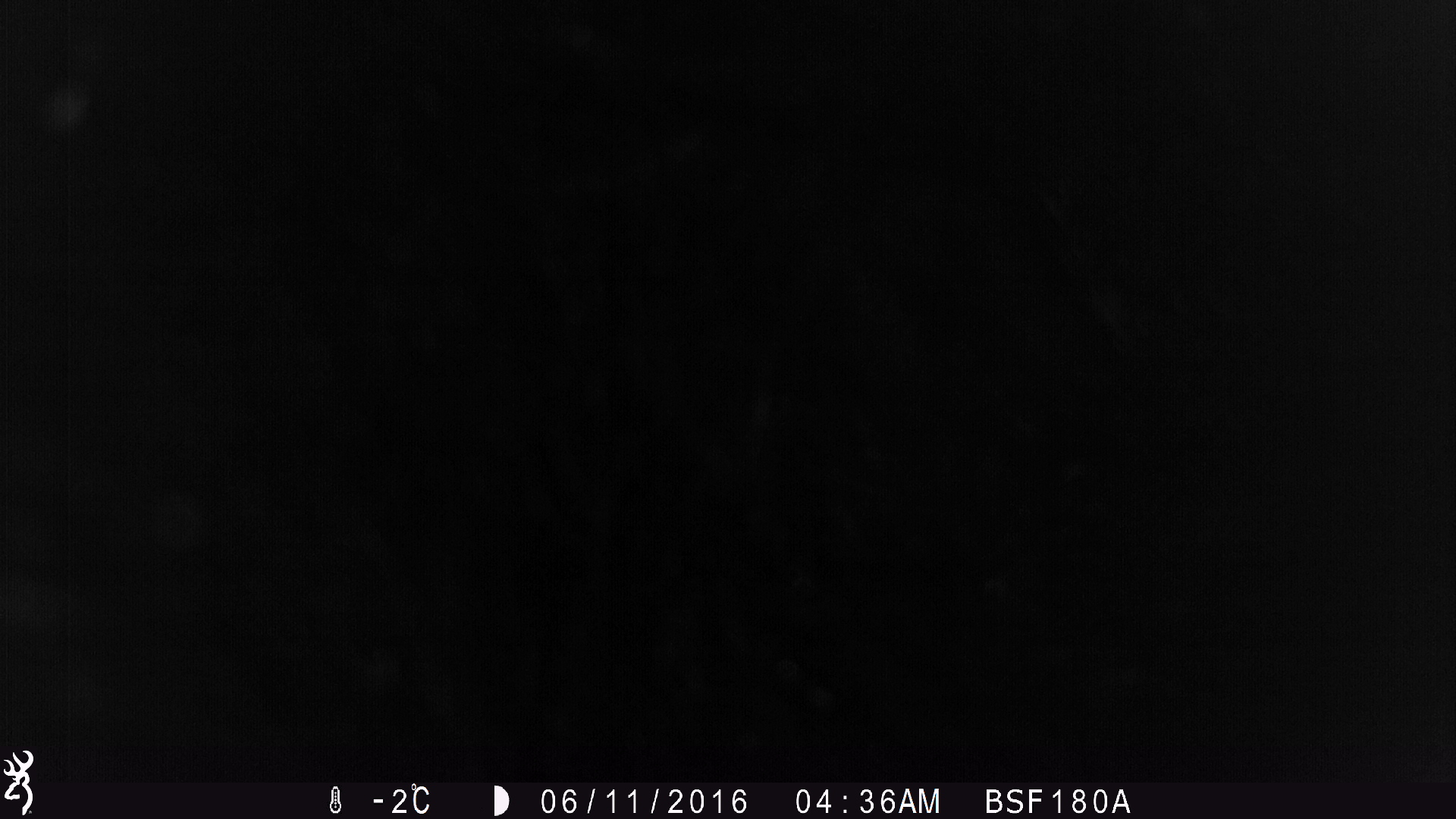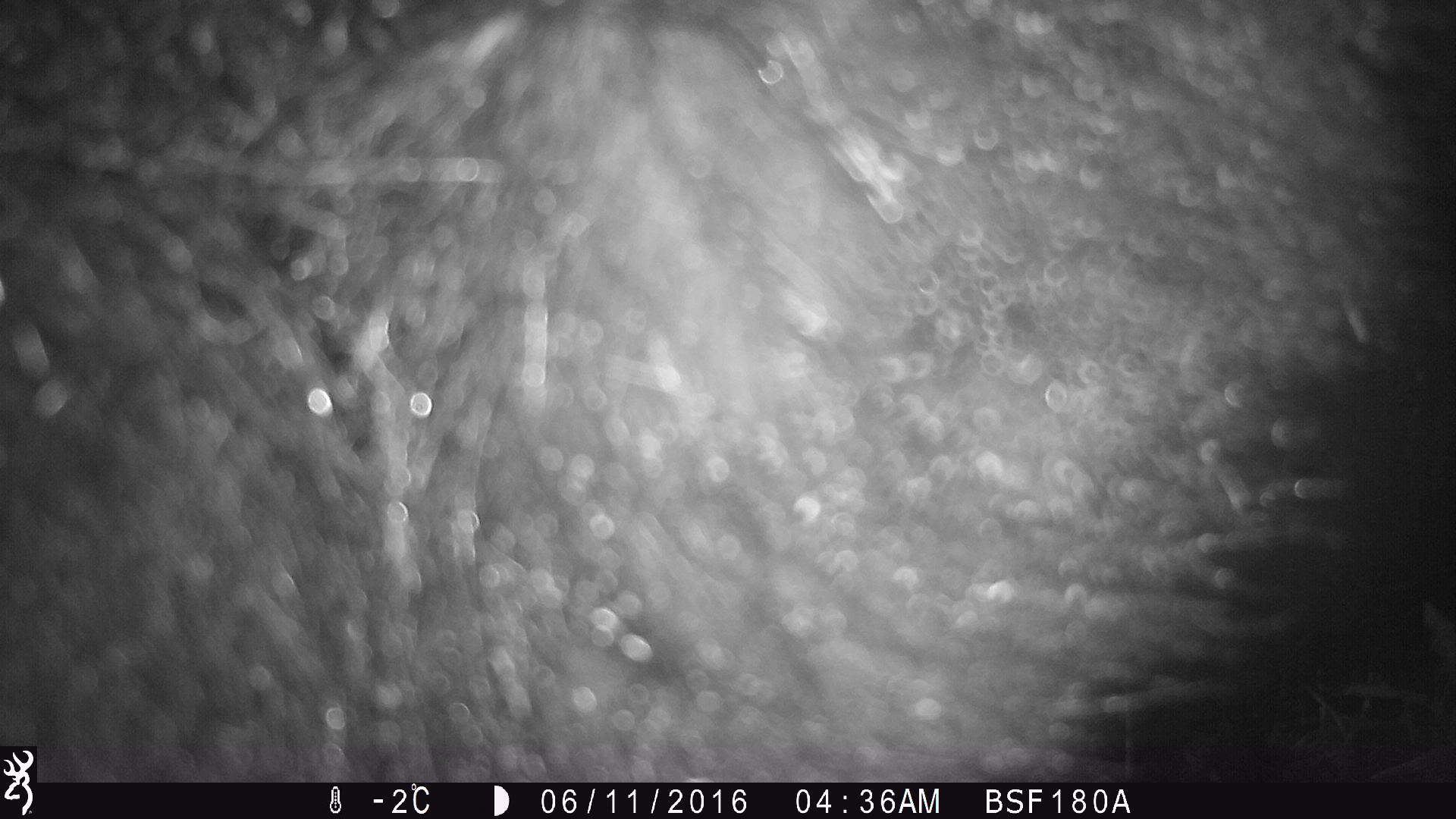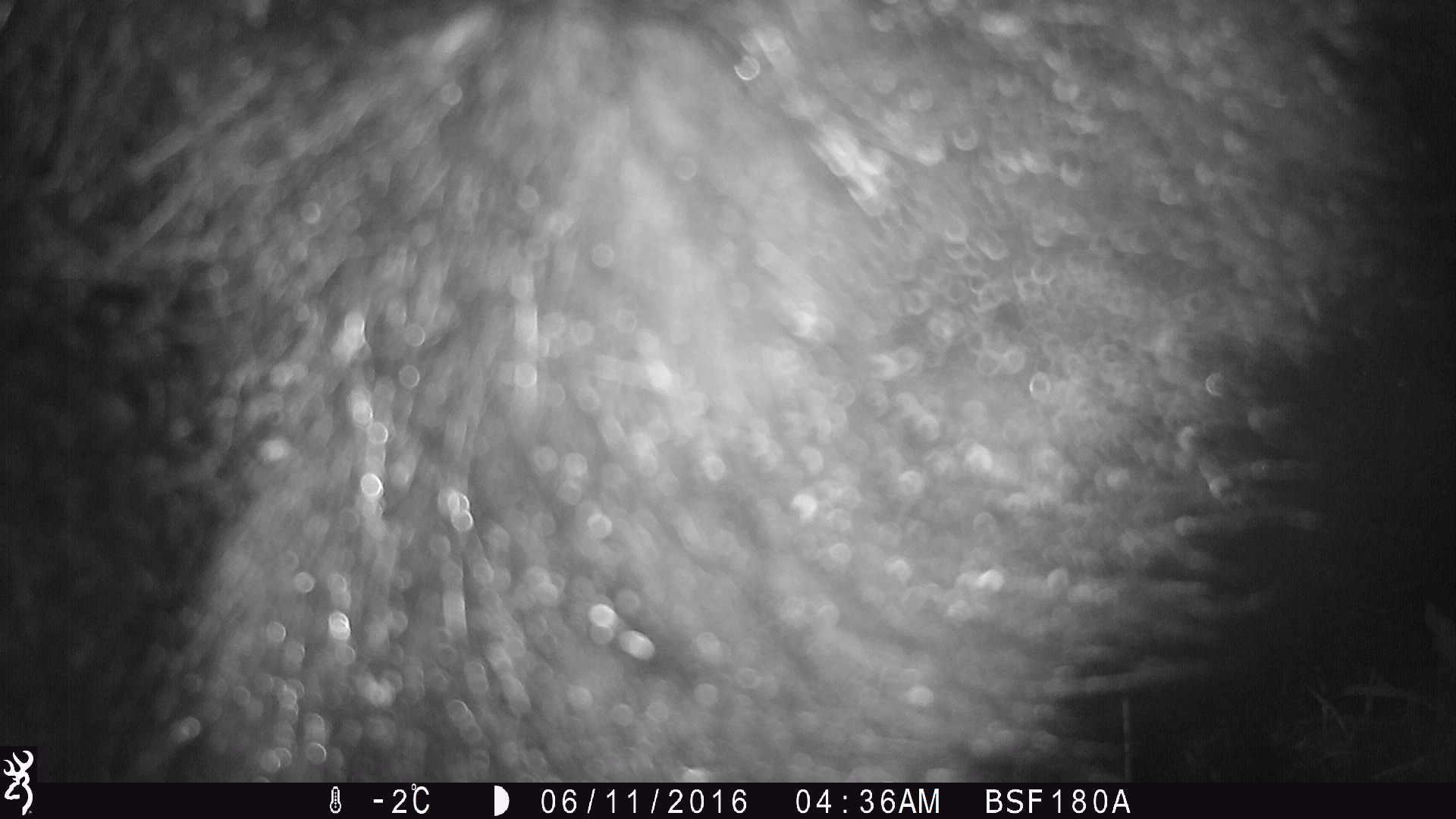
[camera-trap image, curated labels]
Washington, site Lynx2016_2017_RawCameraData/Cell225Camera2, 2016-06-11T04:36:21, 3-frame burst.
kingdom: Animalia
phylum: Chordata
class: Mammalia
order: Carnivora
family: Ursidae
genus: Ursus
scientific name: Ursus americanus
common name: american black bear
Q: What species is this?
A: Ursus americanus (american black bear).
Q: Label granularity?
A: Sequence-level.